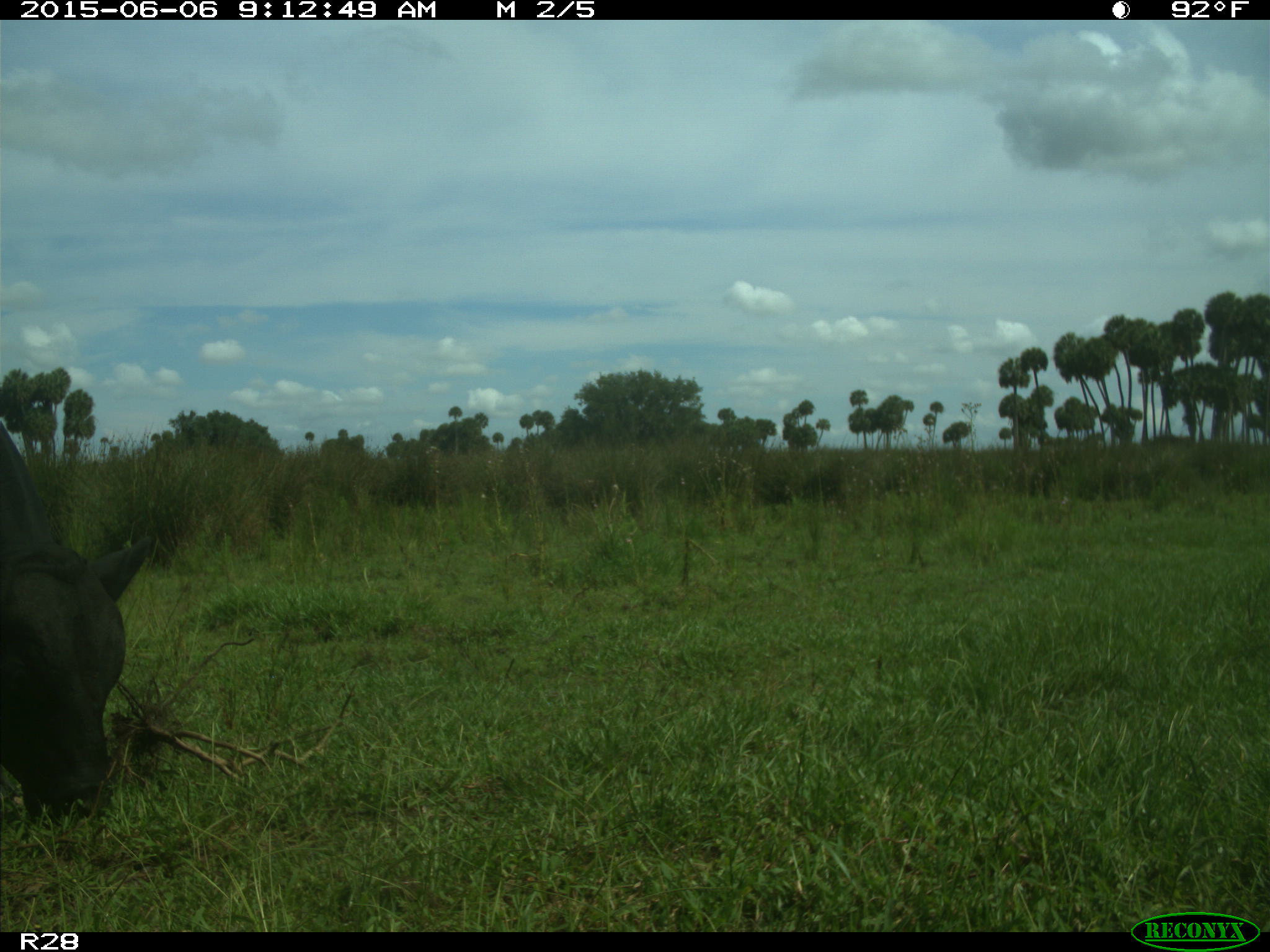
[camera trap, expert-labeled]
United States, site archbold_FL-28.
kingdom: Animalia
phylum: Chordata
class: Mammalia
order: Artiodactyla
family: Bovidae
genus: Bos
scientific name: Bos taurus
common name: domestic cow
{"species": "Bos taurus (domestic cow)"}